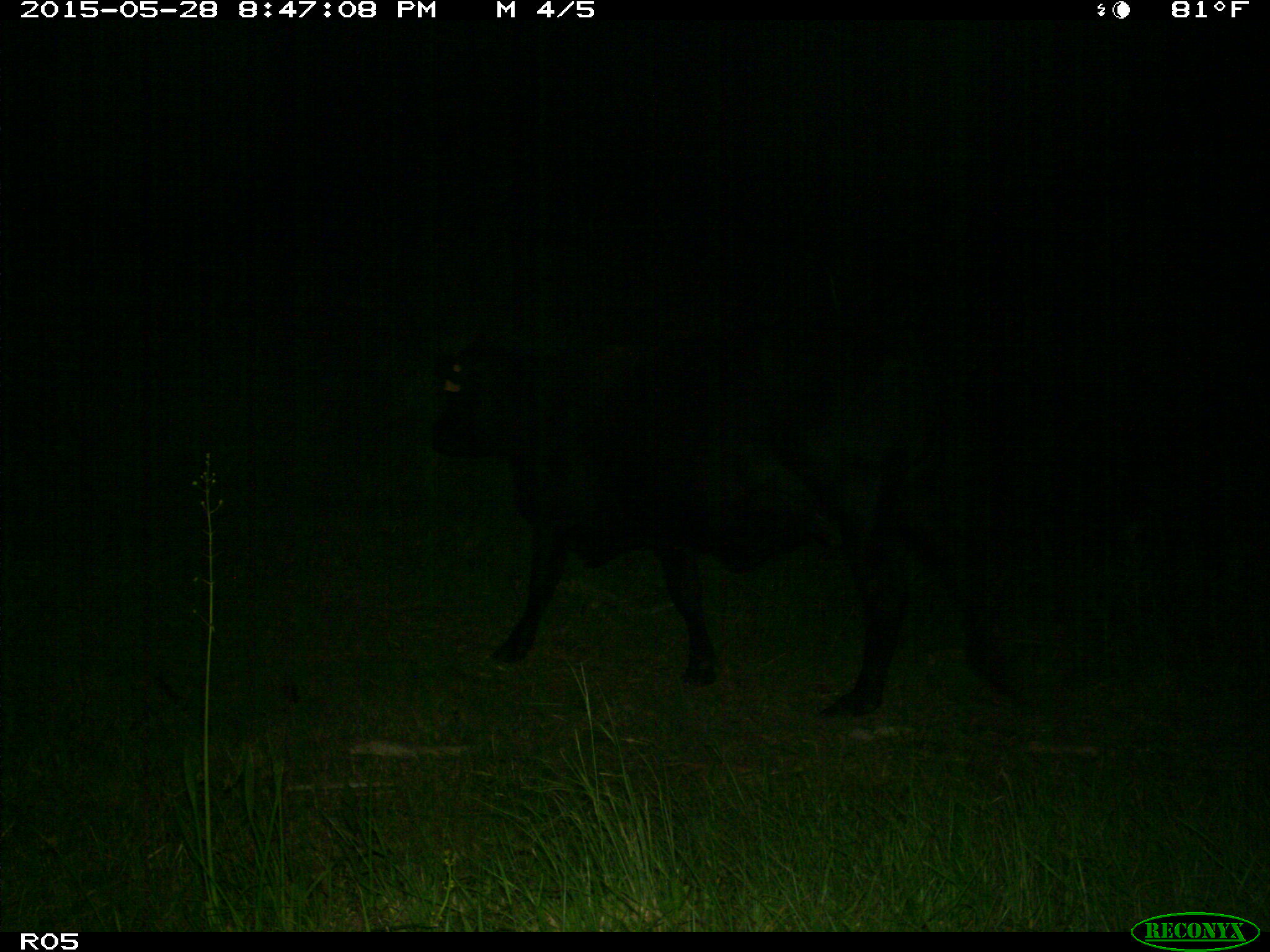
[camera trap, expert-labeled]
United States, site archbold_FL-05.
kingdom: Animalia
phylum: Chordata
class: Mammalia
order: Artiodactyla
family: Bovidae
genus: Bos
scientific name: Bos taurus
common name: domestic cow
Bos taurus (domestic cow).